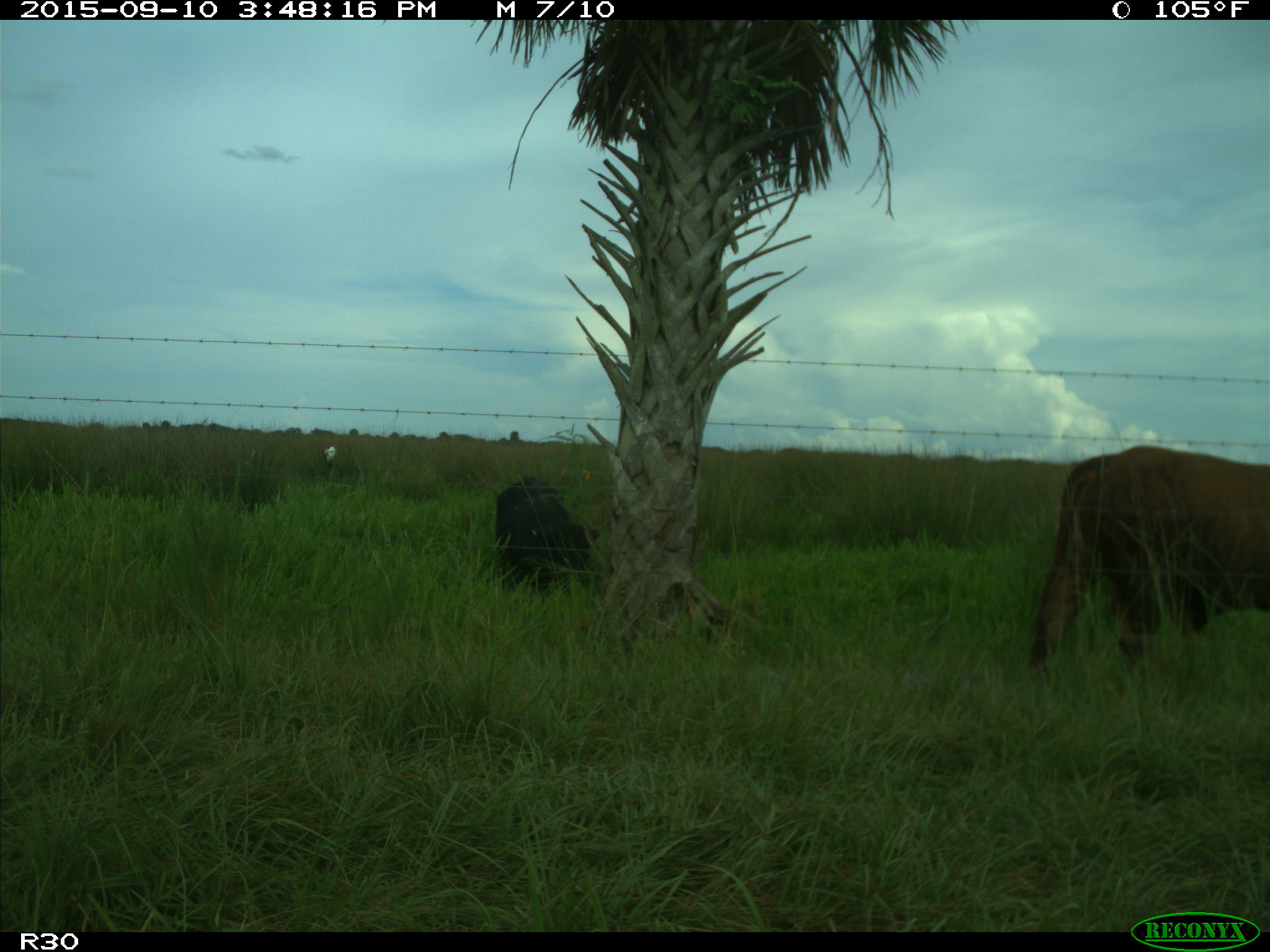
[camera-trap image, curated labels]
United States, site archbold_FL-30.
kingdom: Animalia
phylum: Chordata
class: Mammalia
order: Artiodactyla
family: Bovidae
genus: Bos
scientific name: Bos taurus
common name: domestic cow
Bos taurus (domestic cow).